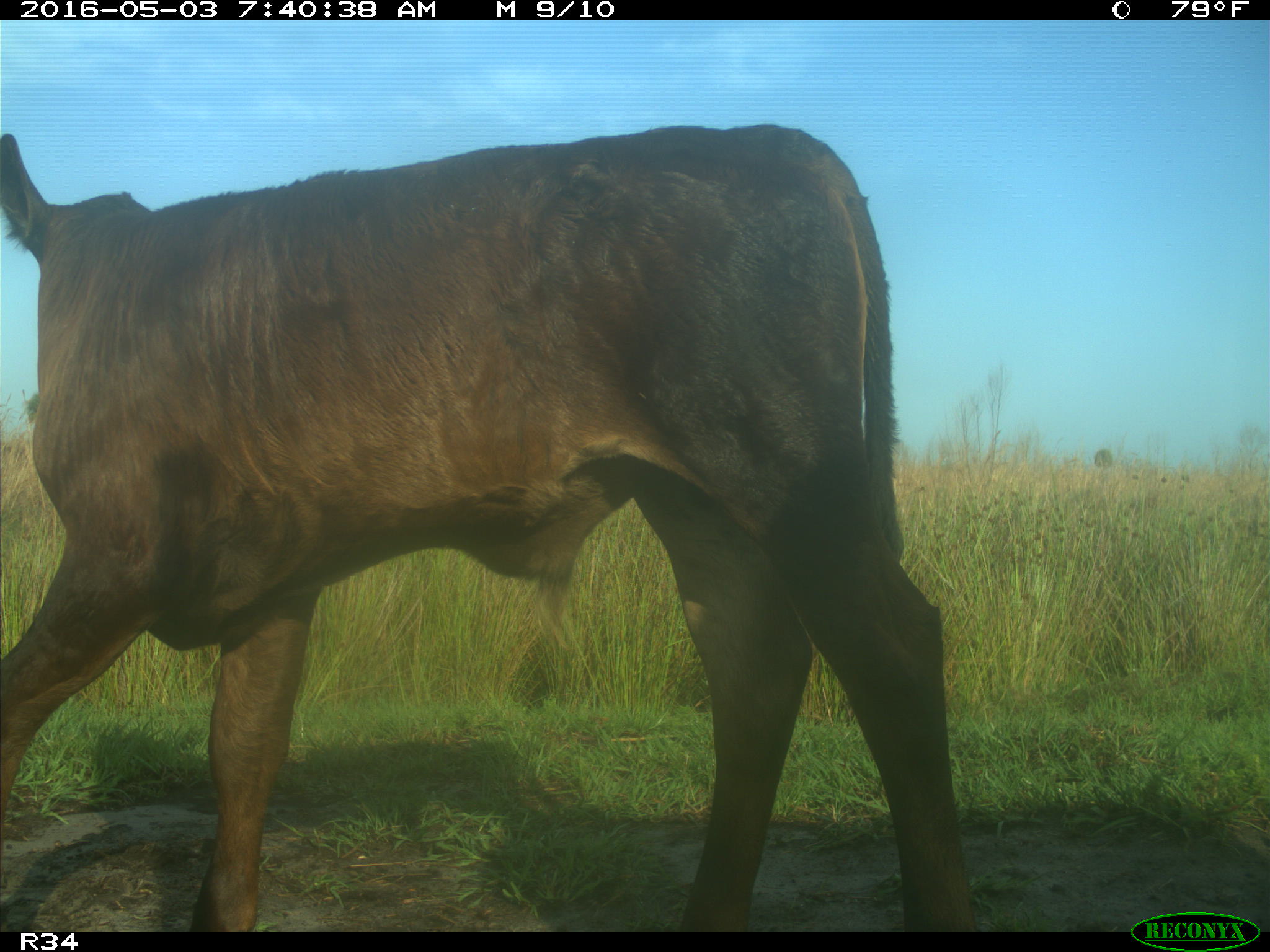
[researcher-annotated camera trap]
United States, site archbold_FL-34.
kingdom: Animalia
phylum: Chordata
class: Mammalia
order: Artiodactyla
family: Bovidae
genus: Bos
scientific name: Bos taurus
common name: domestic cow